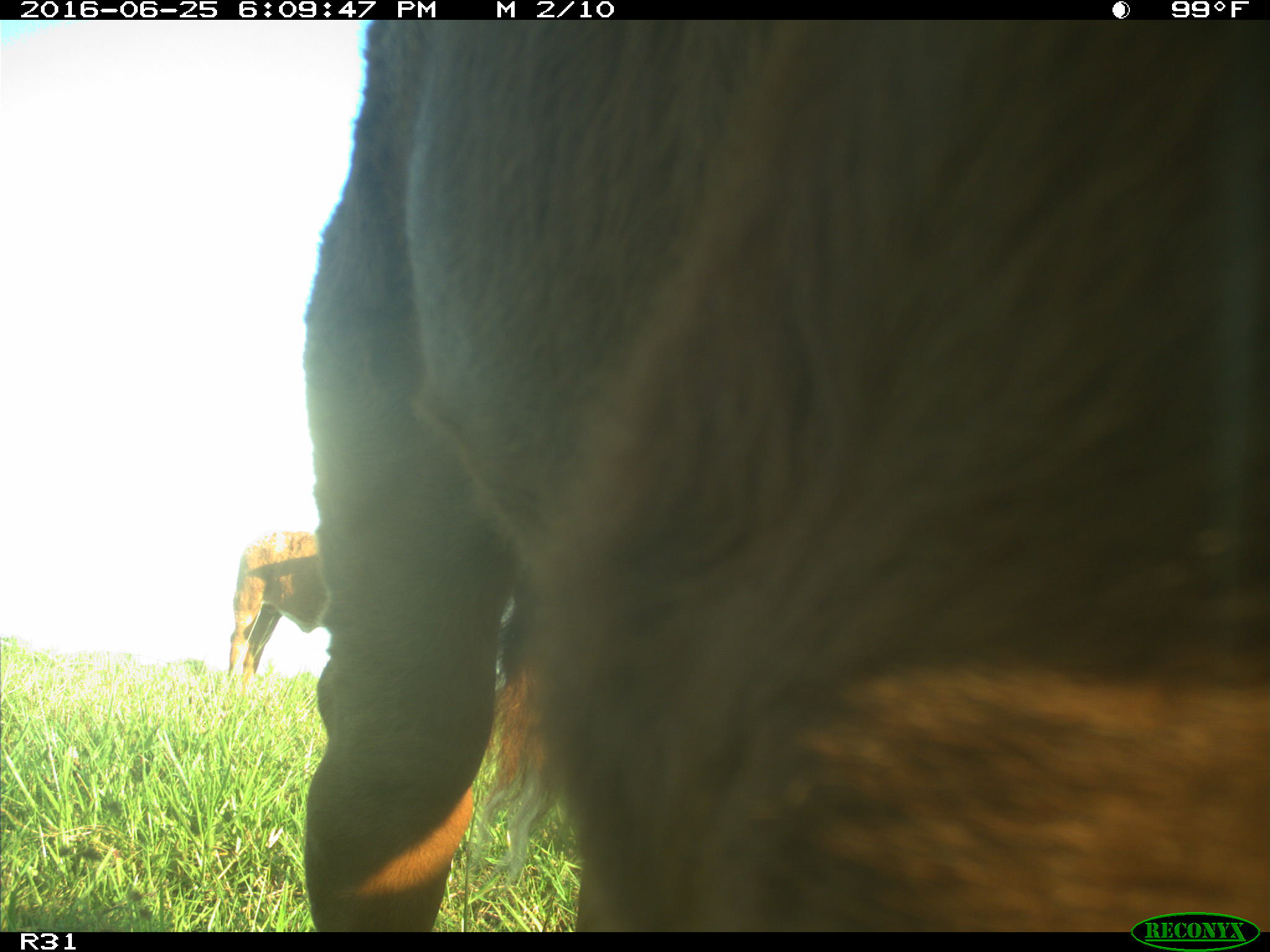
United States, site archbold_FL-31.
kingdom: Animalia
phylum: Chordata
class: Mammalia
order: Artiodactyla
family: Bovidae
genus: Bos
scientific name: Bos taurus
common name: domestic cow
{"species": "Bos taurus (domestic cow)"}